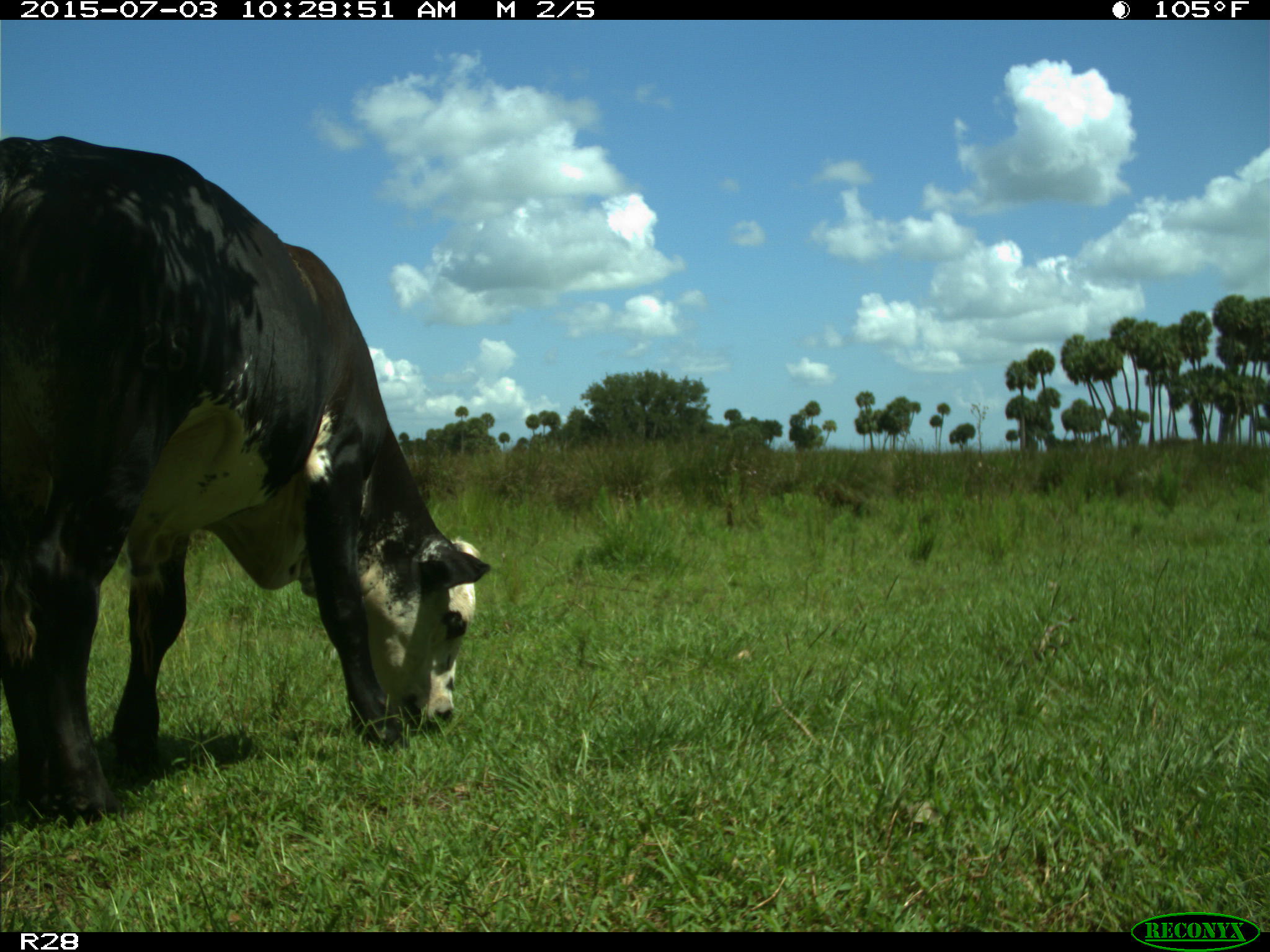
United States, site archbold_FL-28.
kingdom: Animalia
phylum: Chordata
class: Mammalia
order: Artiodactyla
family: Bovidae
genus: Bos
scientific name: Bos taurus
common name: domestic cow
Bos taurus (domestic cow).